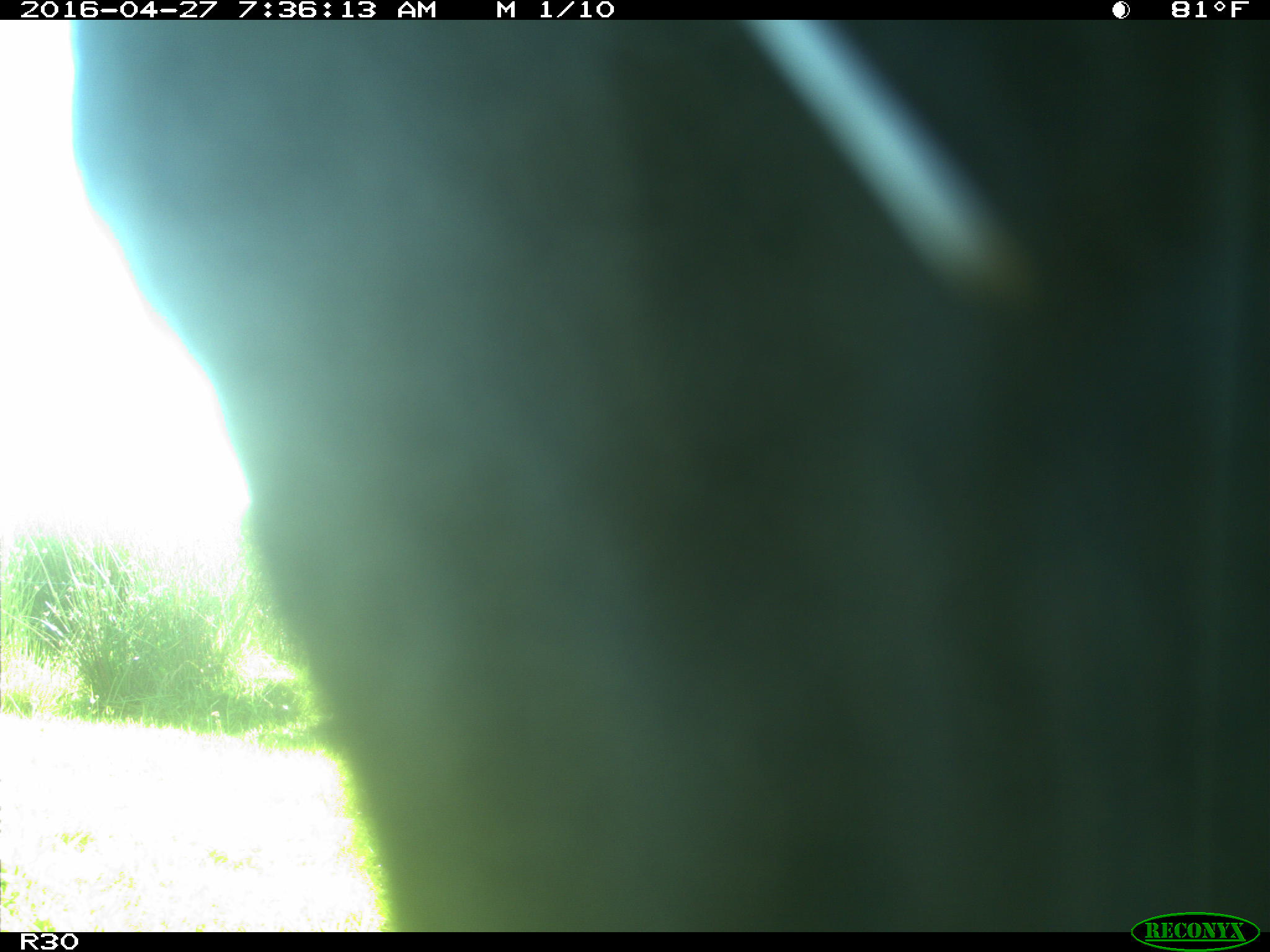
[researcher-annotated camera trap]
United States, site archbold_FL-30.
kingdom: Animalia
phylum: Chordata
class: Mammalia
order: Artiodactyla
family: Bovidae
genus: Bos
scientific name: Bos taurus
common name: domestic cow